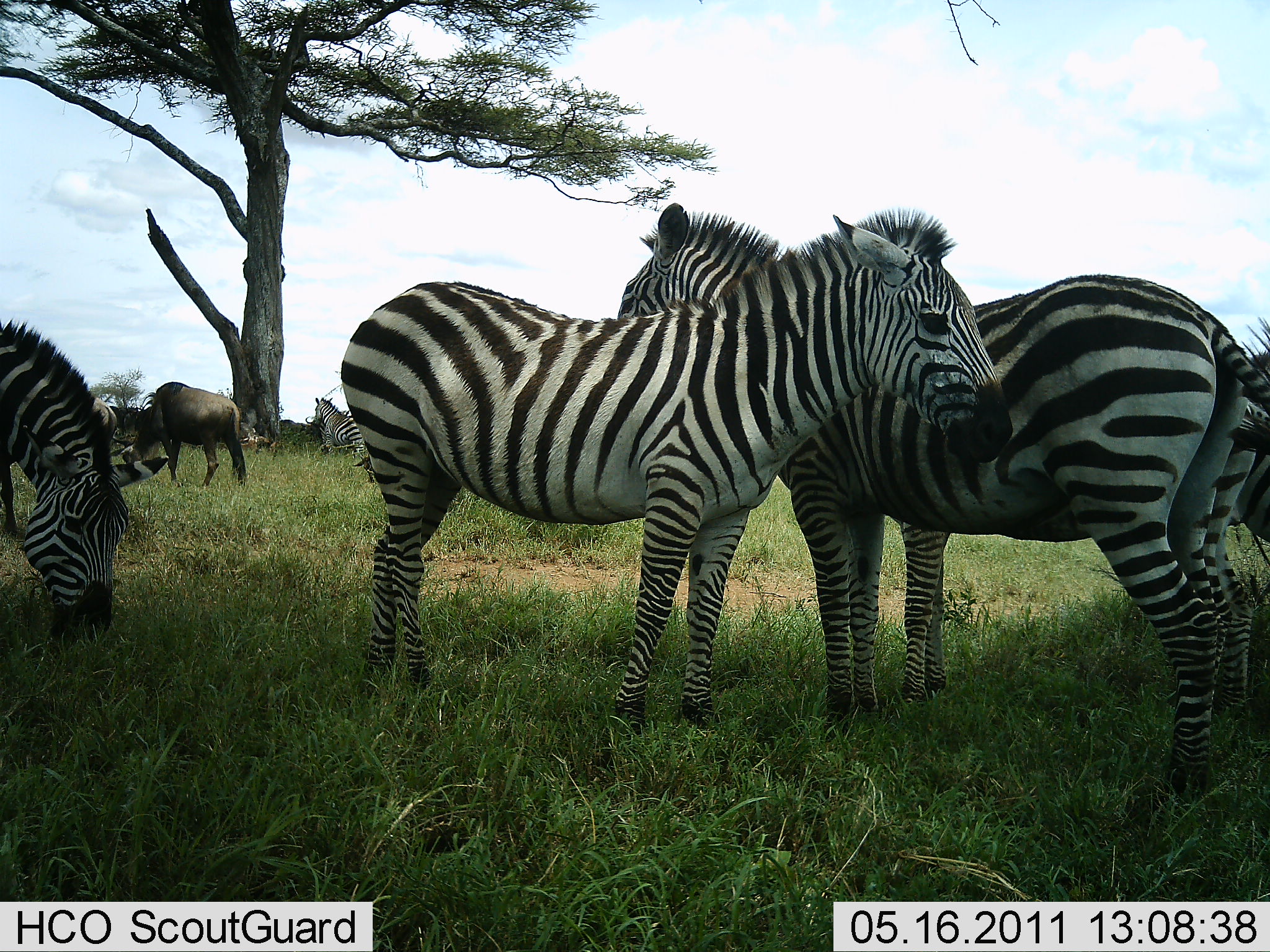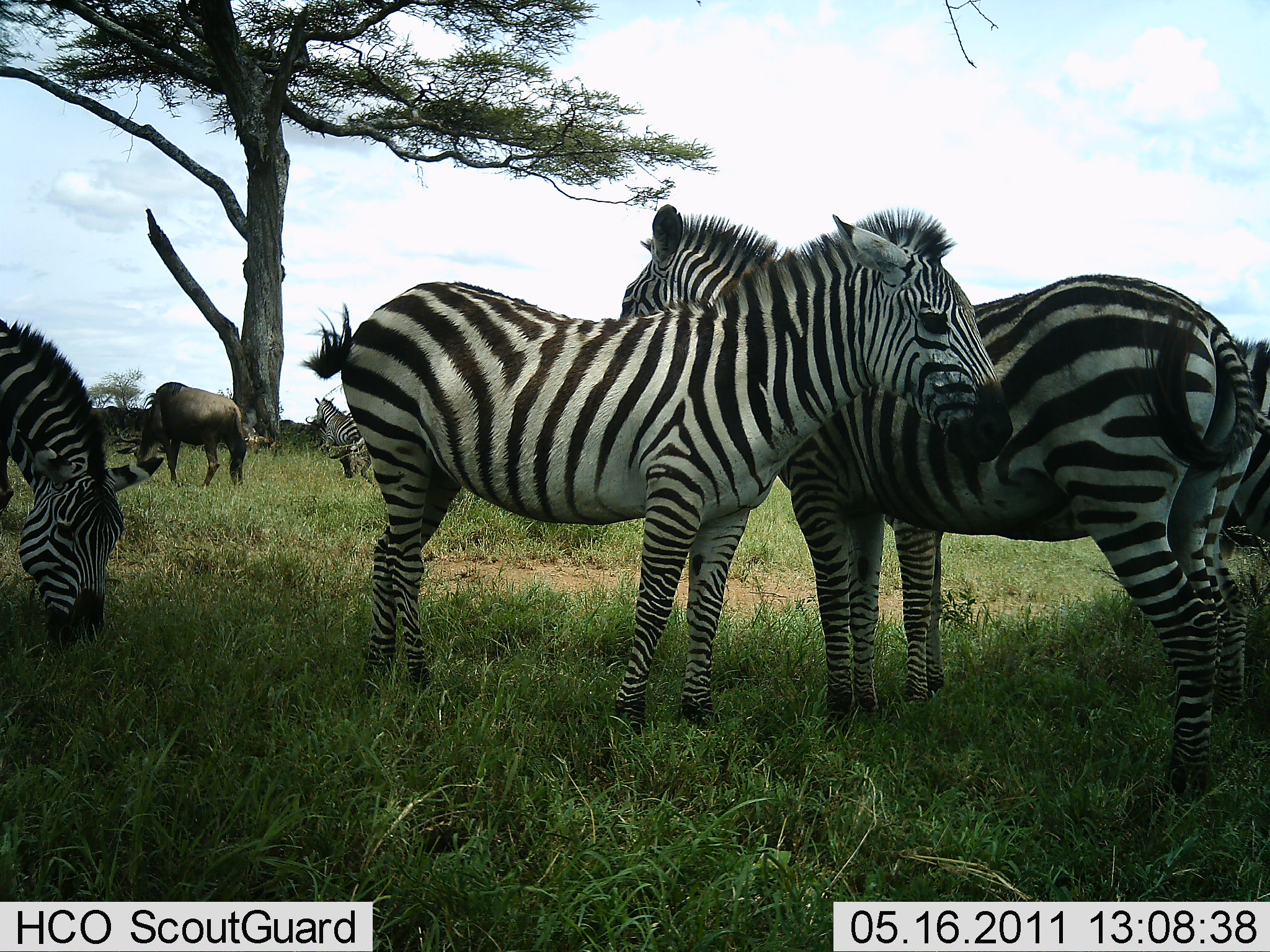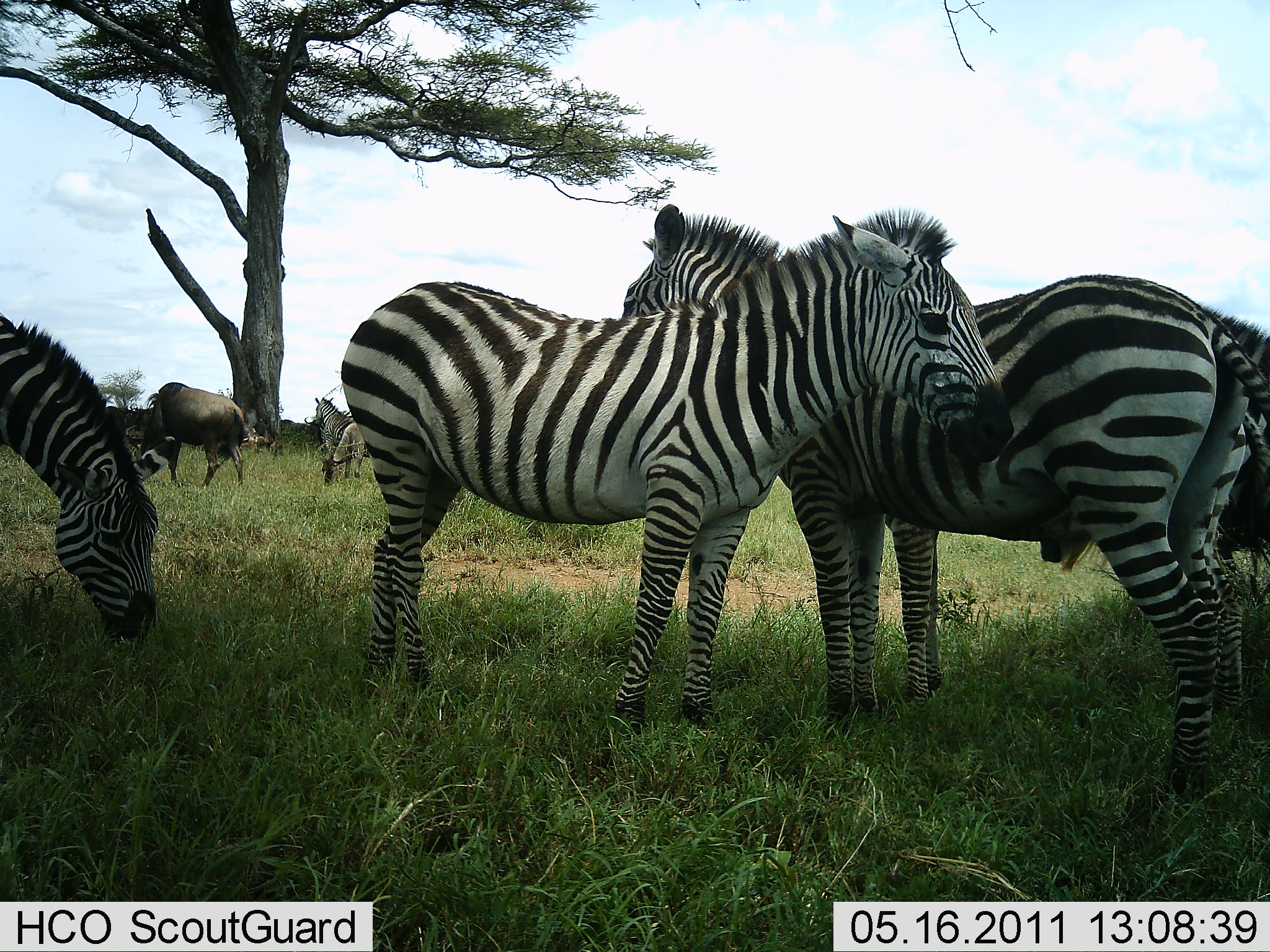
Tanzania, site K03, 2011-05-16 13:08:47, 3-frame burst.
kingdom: Animalia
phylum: Chordata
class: Mammalia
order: Artiodactyla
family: Bovidae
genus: Connochaetes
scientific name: Connochaetes taurinus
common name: blue wildebeest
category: wildebeest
Wildebeest (blue wildebeest) (Connochaetes taurinus), count 1. Behavior (volunteer vote fractions): standing 25%, resting 0%, moving 8%, interacting 0%. Young present (vote fraction): 8%. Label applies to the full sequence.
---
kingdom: Animalia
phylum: Chordata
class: Mammalia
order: Perissodactyla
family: Equidae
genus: Equus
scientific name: Equus quagga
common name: plains zebra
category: zebra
Zebra (plains zebra) (Equus quagga), count 5. Behavior (volunteer vote fractions): standing 88%, resting 6%, moving 6%, interacting 18%. Young present (vote fraction): 6%. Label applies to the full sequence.